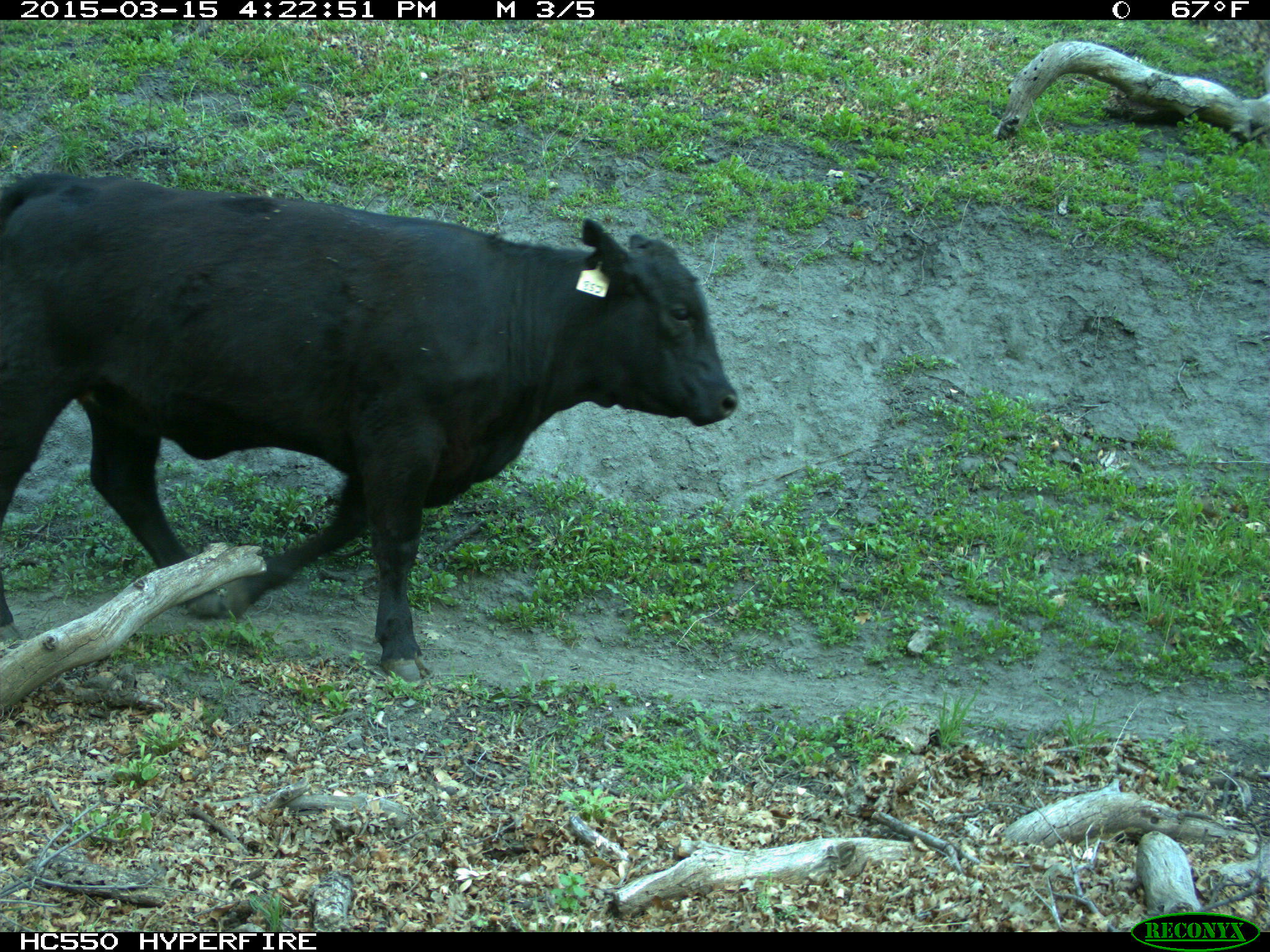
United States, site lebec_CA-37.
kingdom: Animalia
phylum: Chordata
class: Mammalia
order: Artiodactyla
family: Bovidae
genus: Bos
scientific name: Bos taurus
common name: domestic cow